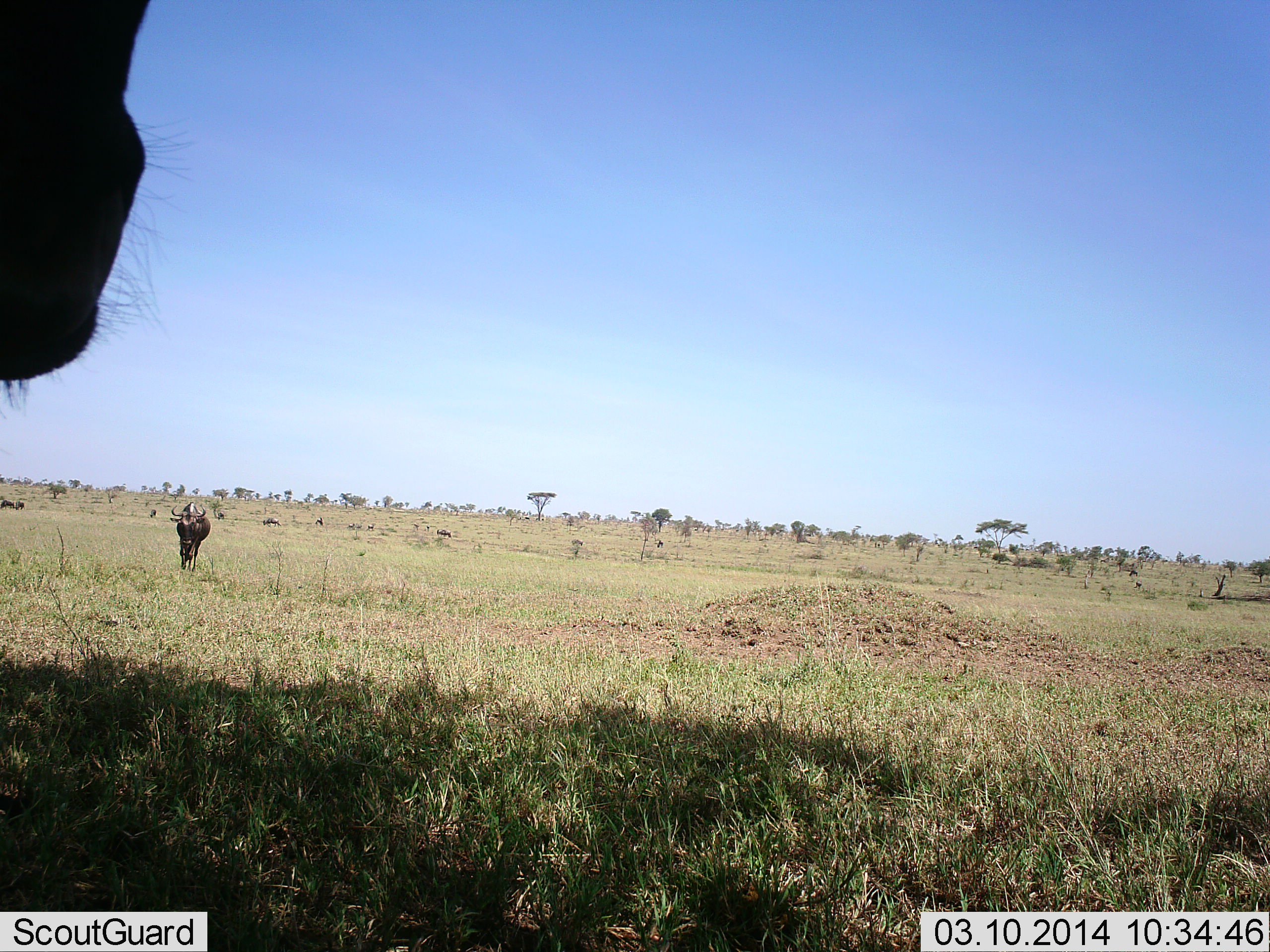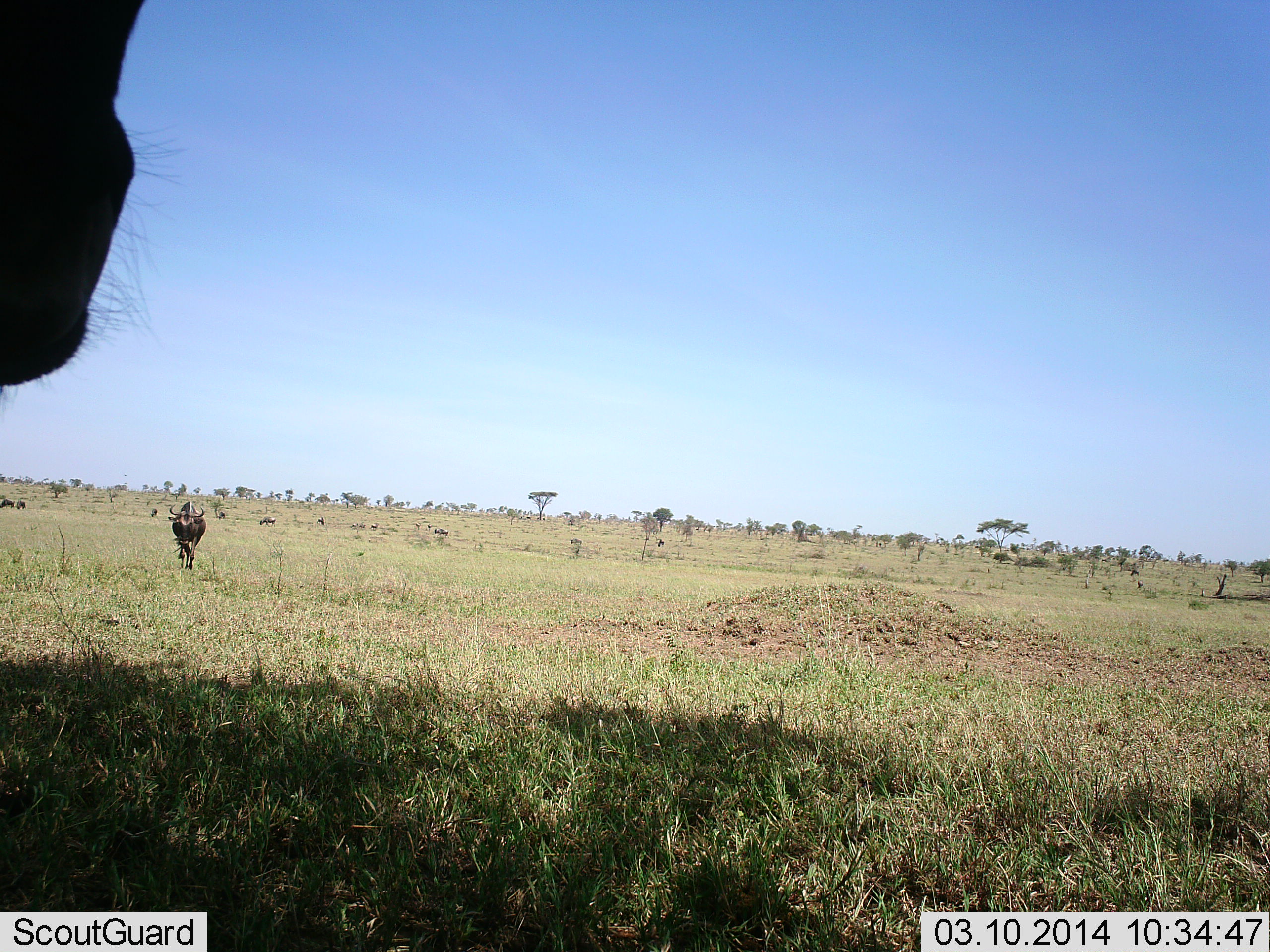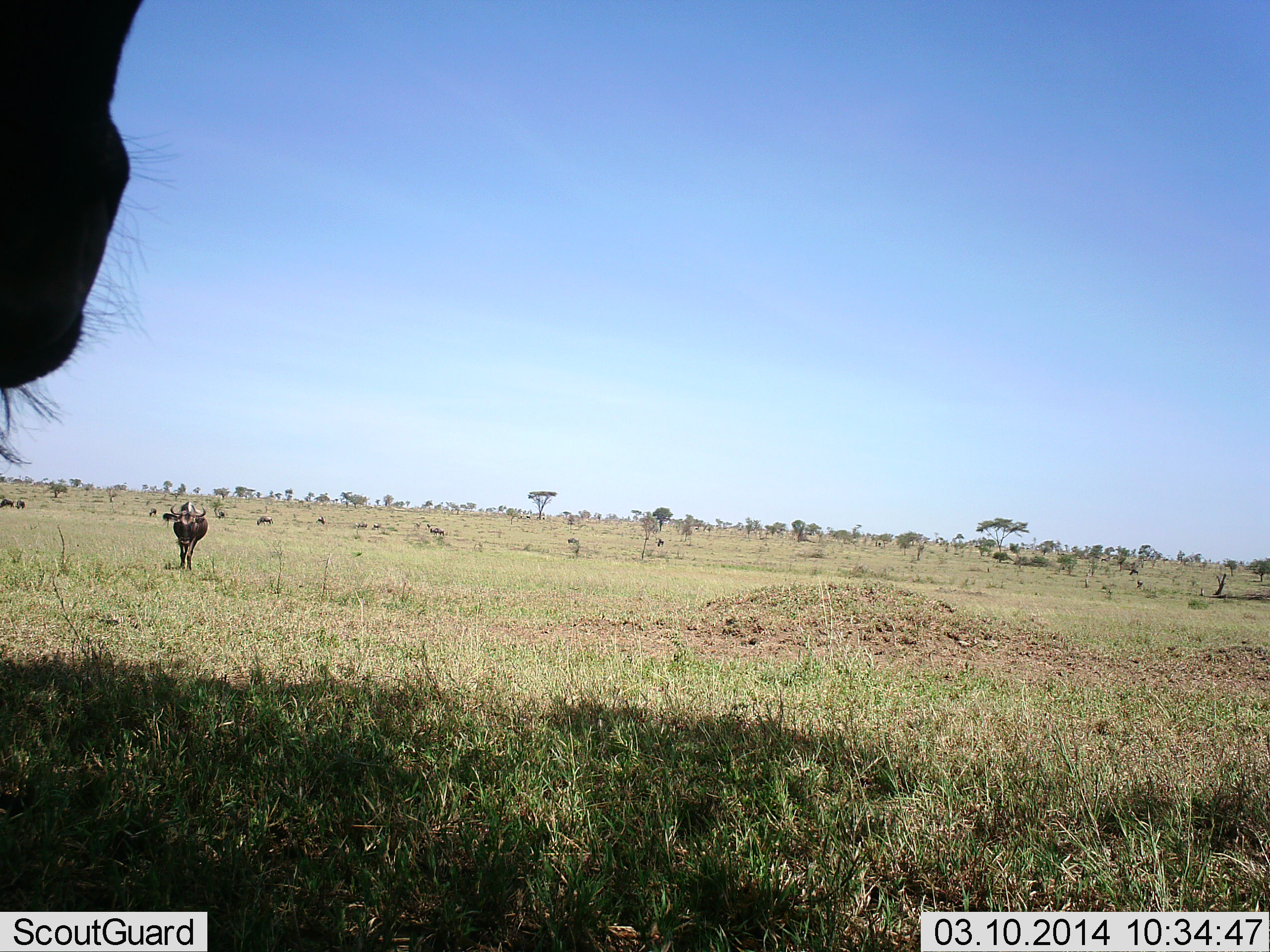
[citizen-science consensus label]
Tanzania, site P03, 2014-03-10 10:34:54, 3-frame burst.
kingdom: Animalia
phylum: Chordata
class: Mammalia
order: Artiodactyla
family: Bovidae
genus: Connochaetes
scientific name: Connochaetes taurinus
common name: blue wildebeest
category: wildebeest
Wildebeest (blue wildebeest) (Connochaetes taurinus), count 4. Behavior (volunteer vote fractions): standing 65%, resting 0%, moving 77%, interacting 0%. Young present (vote fraction): 0%. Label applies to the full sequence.